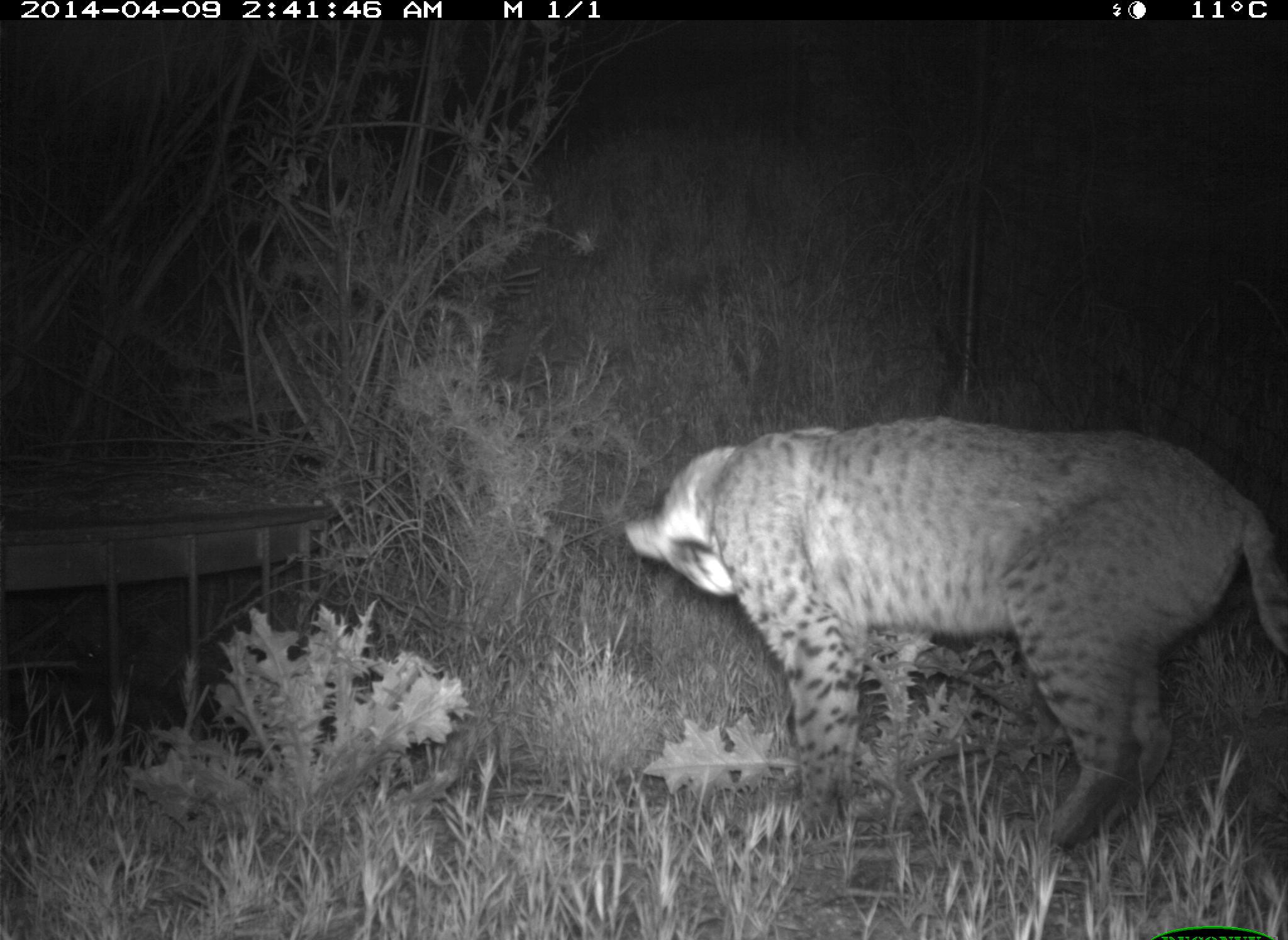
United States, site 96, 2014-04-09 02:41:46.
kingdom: Animalia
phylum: Chordata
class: Mammalia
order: Carnivora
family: Felidae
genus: Lynx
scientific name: Lynx rufus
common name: bobcat